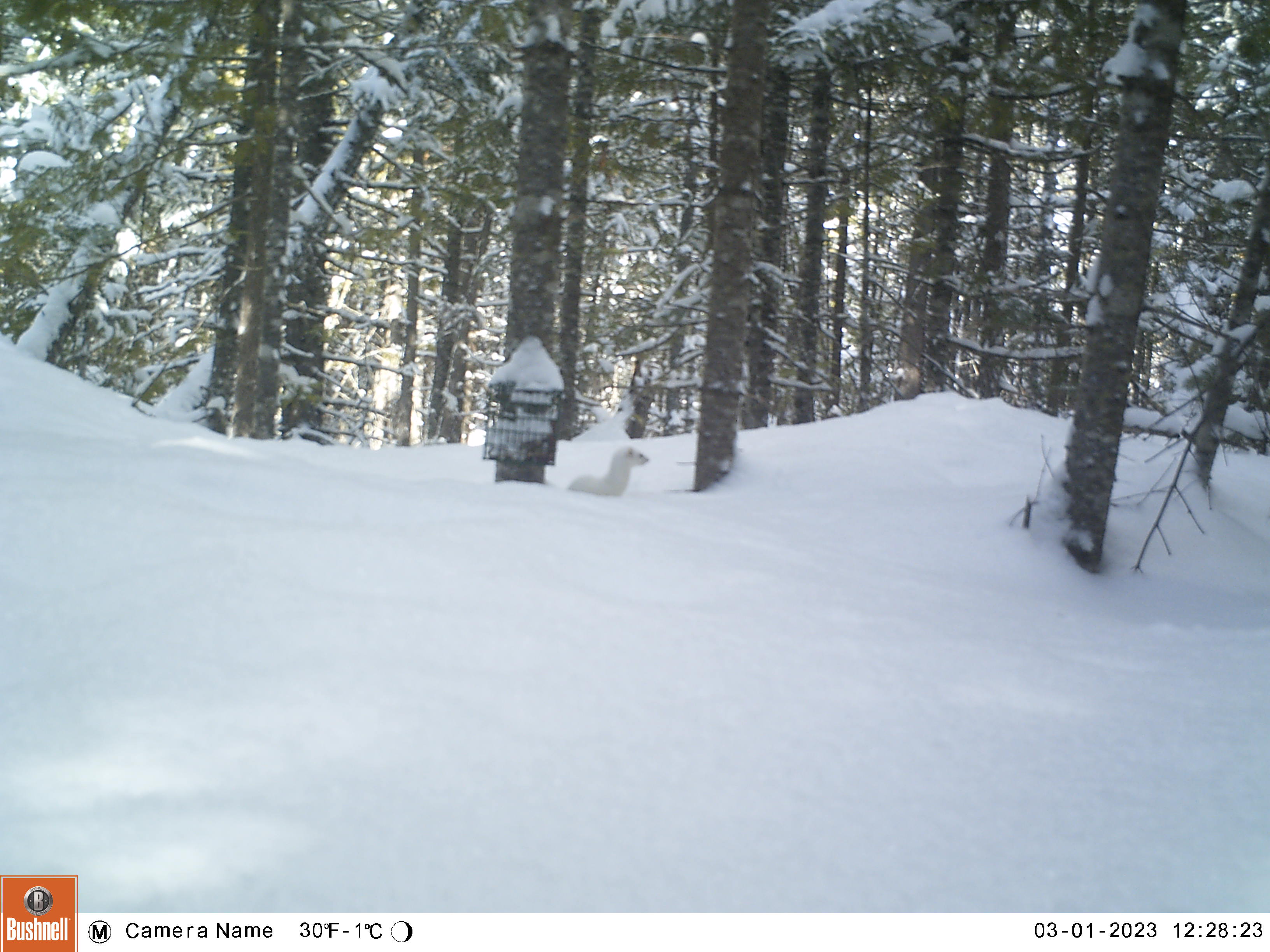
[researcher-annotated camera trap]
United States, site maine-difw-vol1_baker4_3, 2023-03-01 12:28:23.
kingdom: Animalia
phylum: Chordata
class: Mammalia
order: Carnivora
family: Mustelidae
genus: Mustela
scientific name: Mustela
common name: weasel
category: weasel sp.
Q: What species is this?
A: Weasel sp. (weasel) (Mustela).